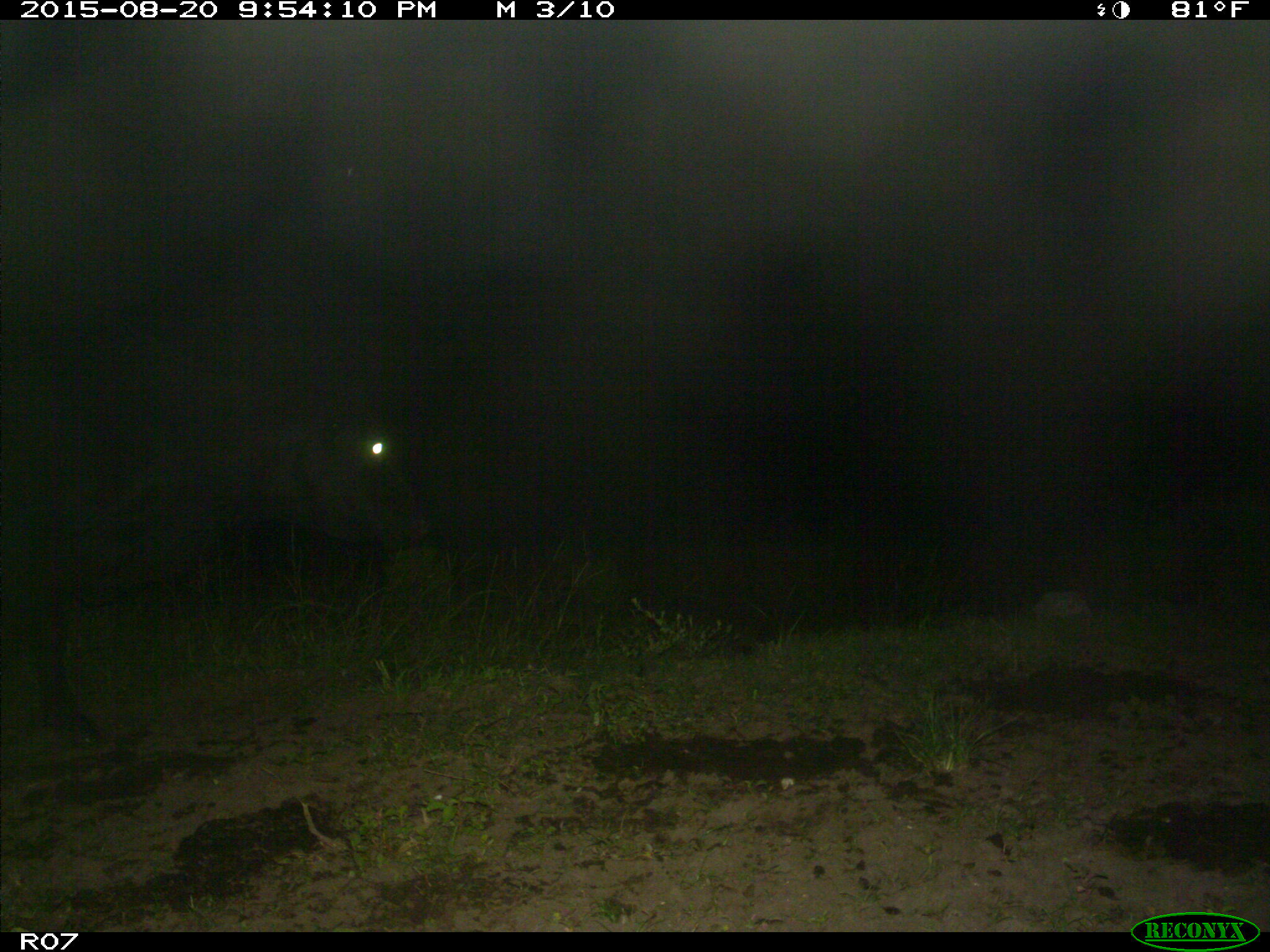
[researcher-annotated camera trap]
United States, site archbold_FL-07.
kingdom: Animalia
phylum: Chordata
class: Mammalia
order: Artiodactyla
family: Bovidae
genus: Bos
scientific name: Bos taurus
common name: domestic cow